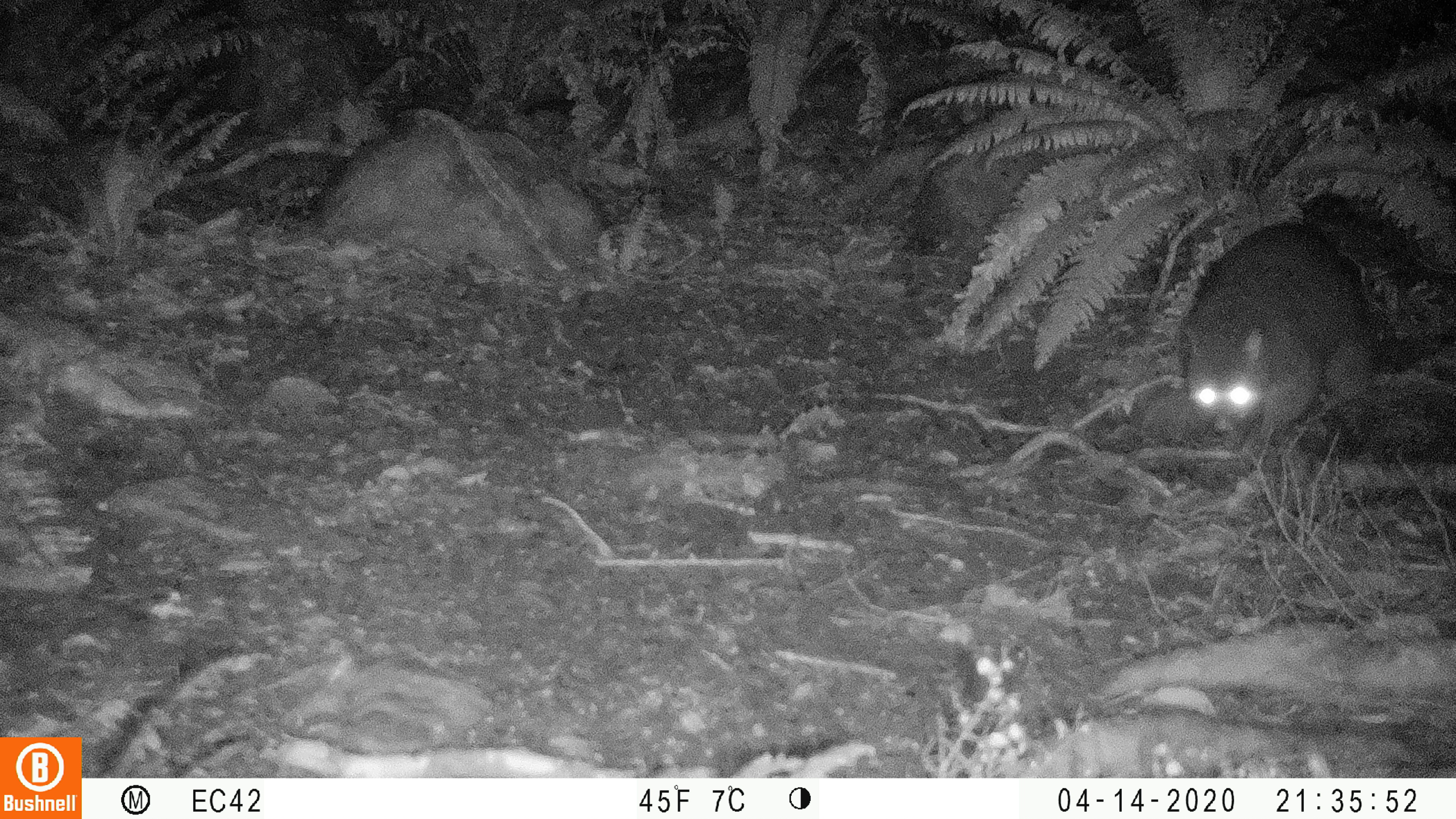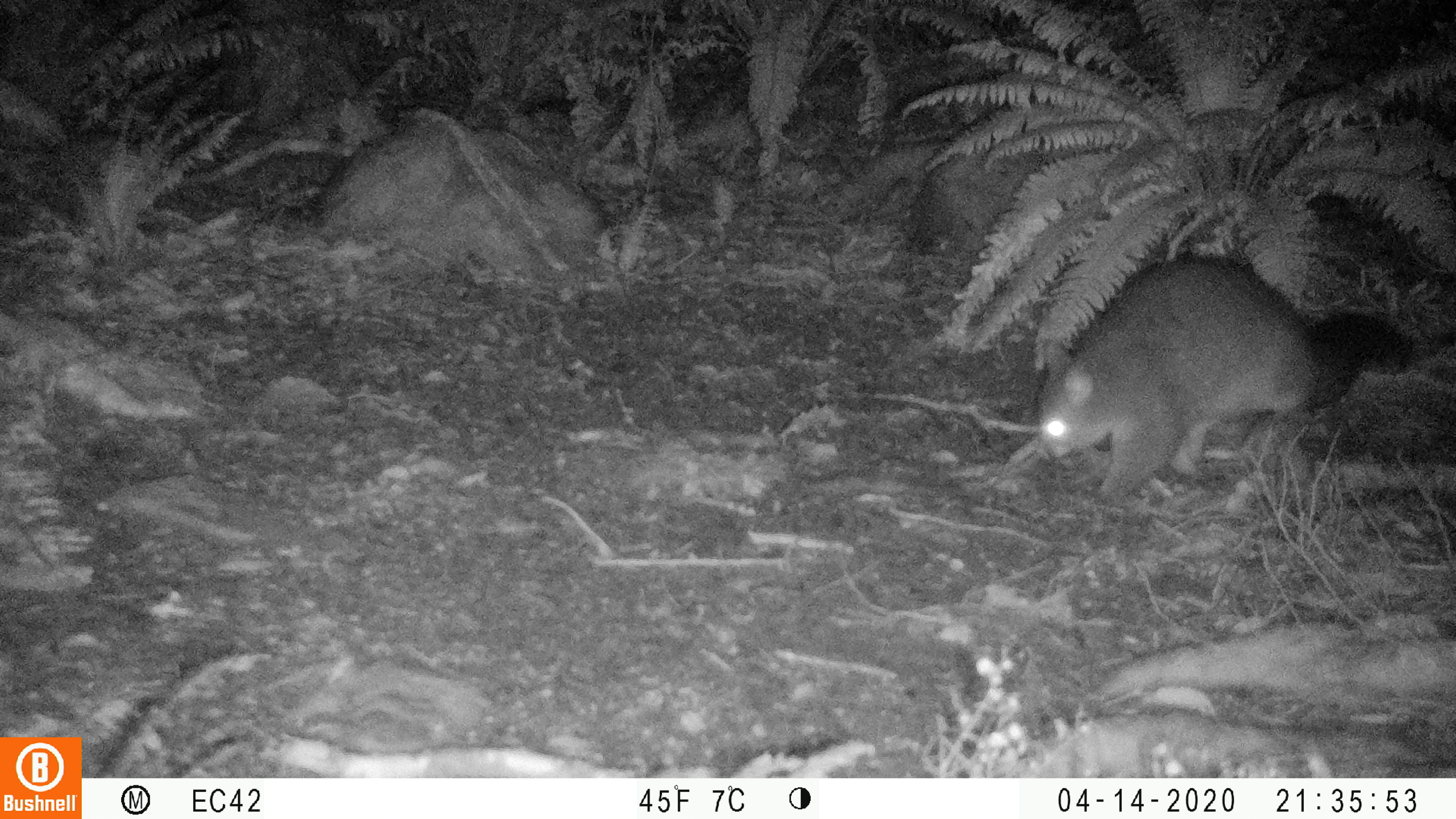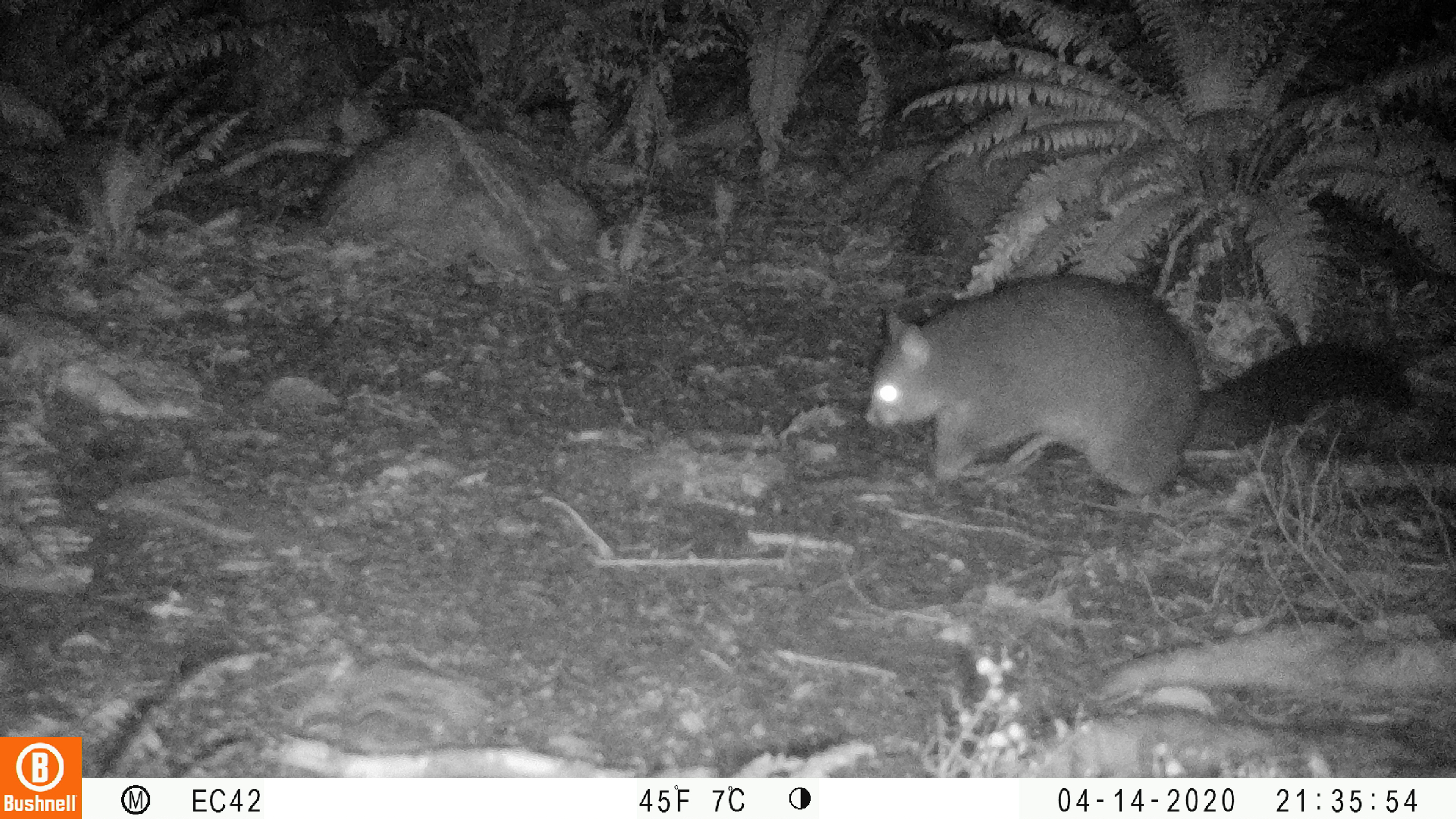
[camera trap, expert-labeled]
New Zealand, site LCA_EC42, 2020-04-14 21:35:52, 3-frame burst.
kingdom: Animalia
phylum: Chordata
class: Mammalia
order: Diprotodontia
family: Phalangeridae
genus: Trichosurus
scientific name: Trichosurus vulpecula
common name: common brushtail possum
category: possum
Possum (common brushtail possum) (Trichosurus vulpecula).